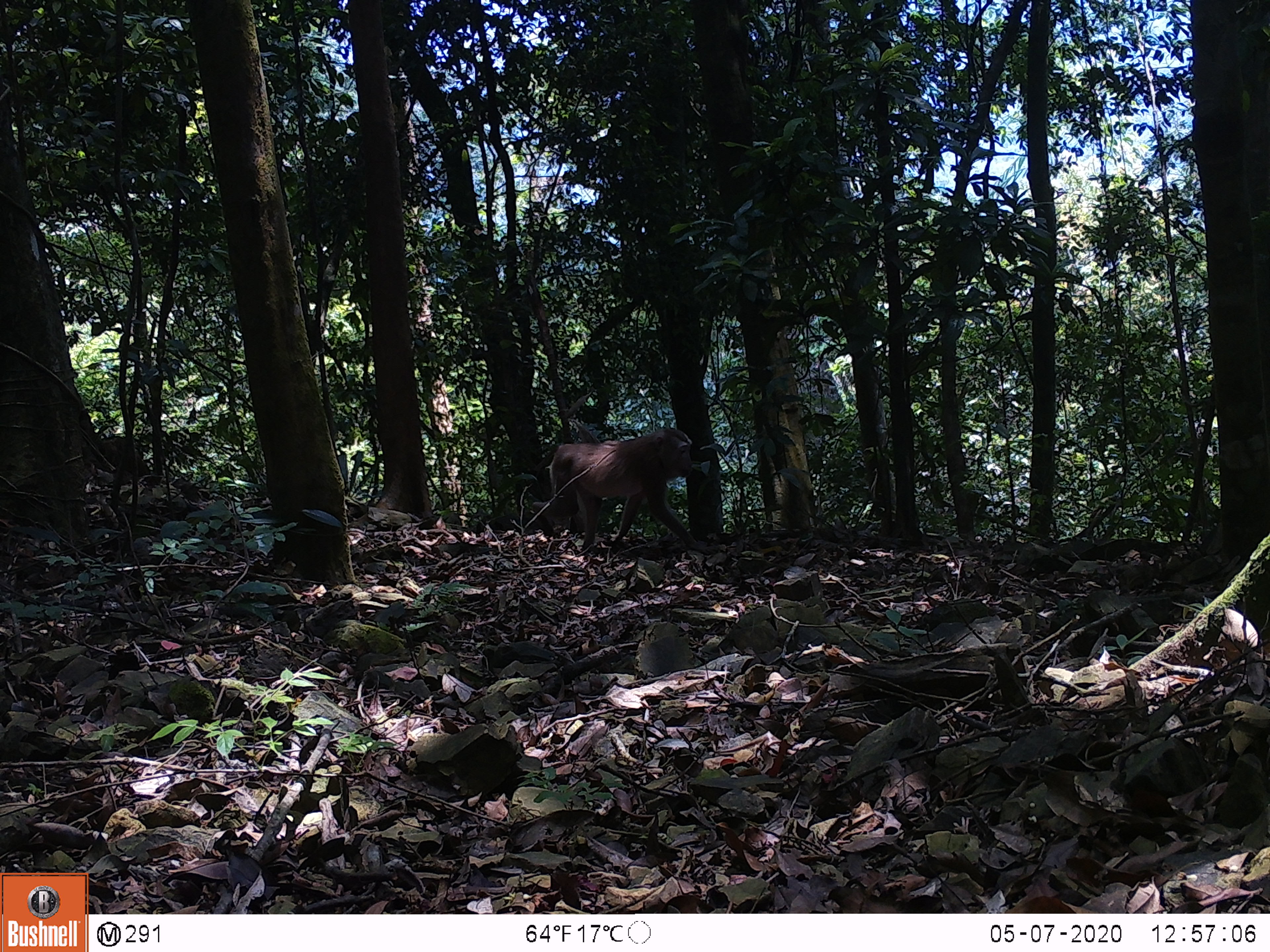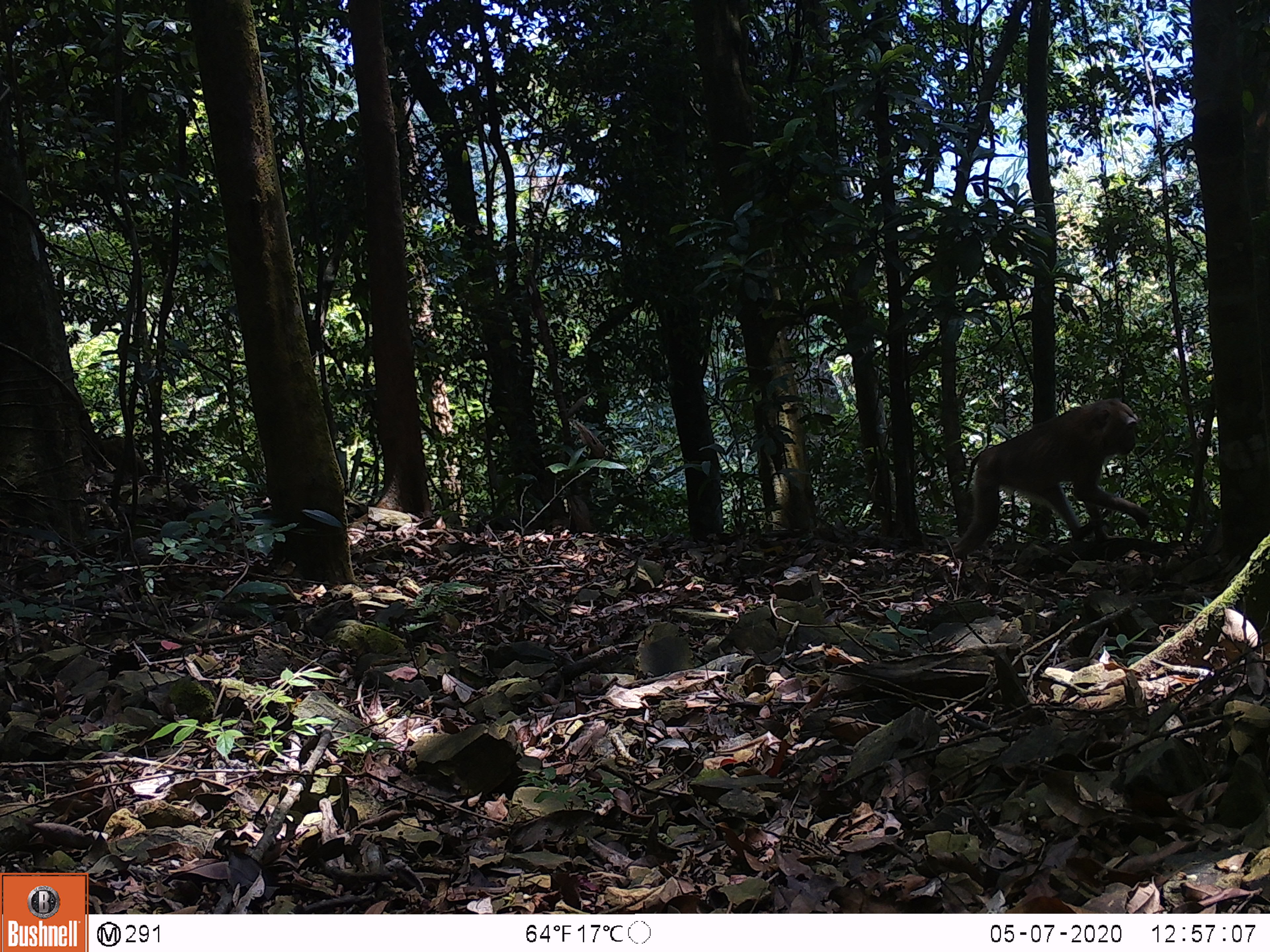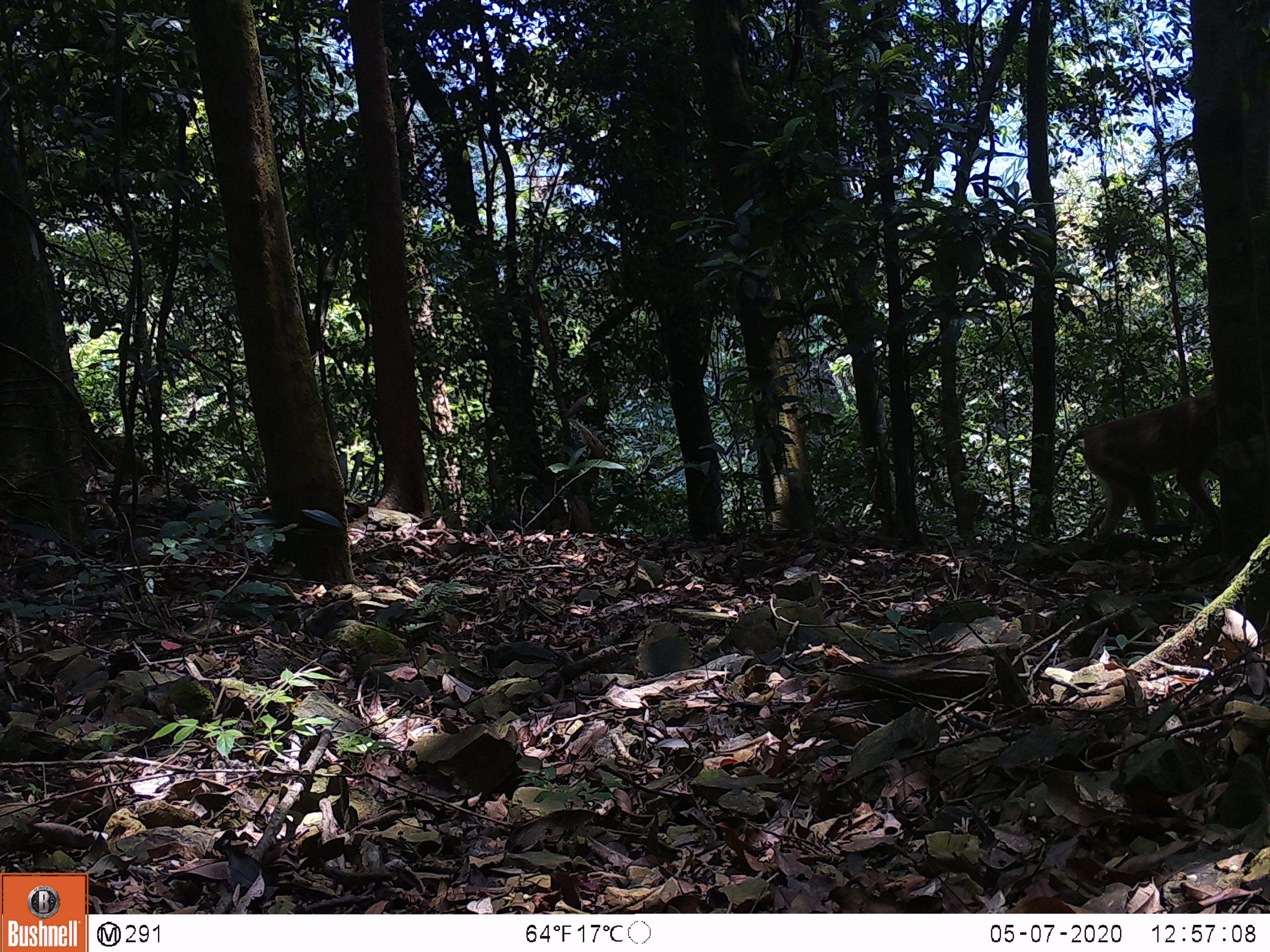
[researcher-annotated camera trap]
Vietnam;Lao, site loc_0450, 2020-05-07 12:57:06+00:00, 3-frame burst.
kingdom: Animalia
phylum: Chordata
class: Mammalia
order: Primates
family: Cercopithecidae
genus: Macaca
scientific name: Macaca nemestrina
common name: pig-tailed macaque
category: pig tailed macaque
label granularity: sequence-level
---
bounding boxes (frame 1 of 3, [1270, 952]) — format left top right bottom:
pig tailed macaque: 542 426 719 555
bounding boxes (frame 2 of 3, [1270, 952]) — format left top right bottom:
pig tailed macaque: 955 399 1151 554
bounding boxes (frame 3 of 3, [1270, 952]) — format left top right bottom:
pig tailed macaque: 1054 389 1218 538